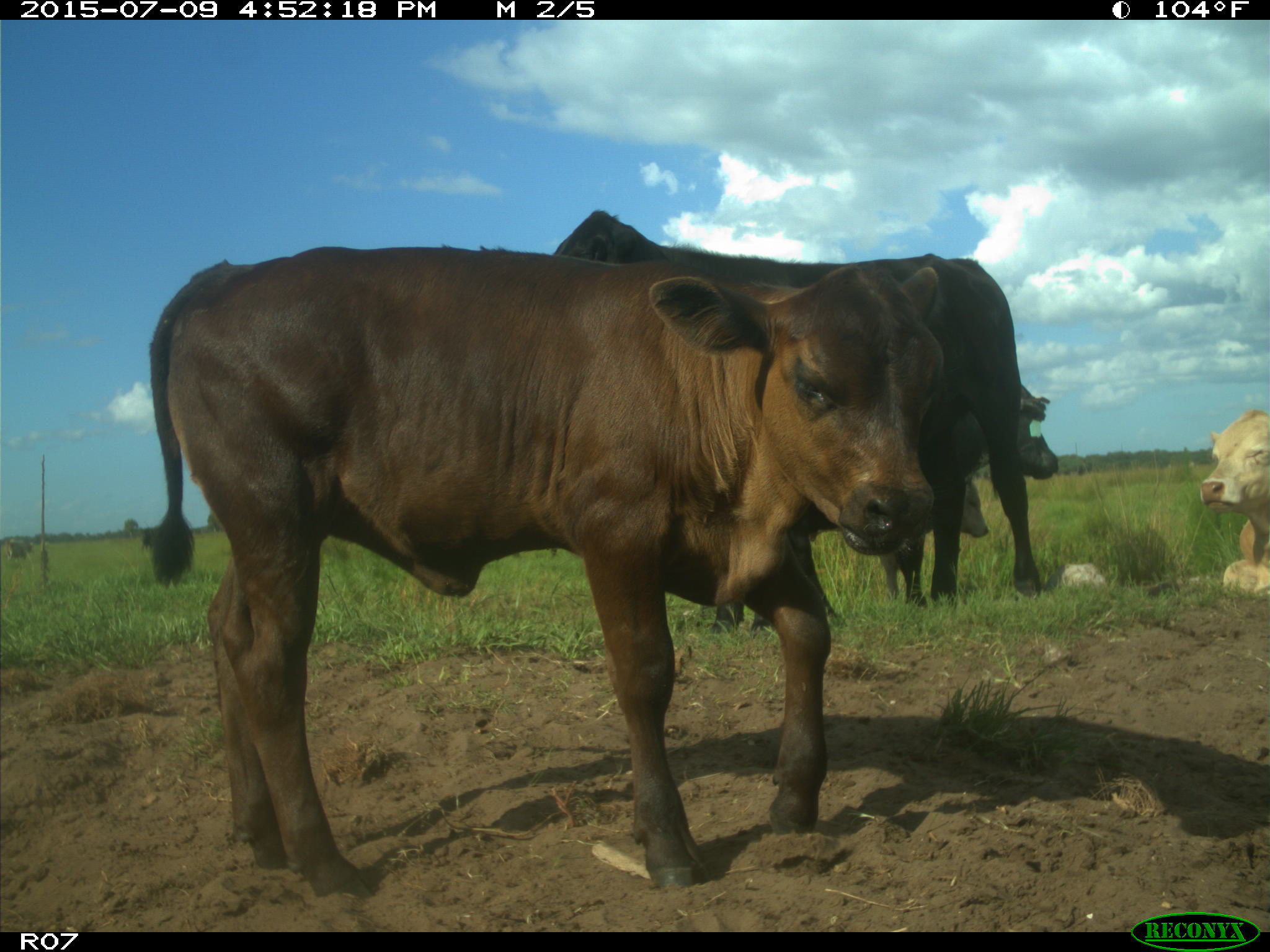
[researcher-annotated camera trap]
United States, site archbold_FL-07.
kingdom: Animalia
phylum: Chordata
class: Mammalia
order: Artiodactyla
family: Bovidae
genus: Bos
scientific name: Bos taurus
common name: domestic cow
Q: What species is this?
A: Bos taurus (domestic cow).